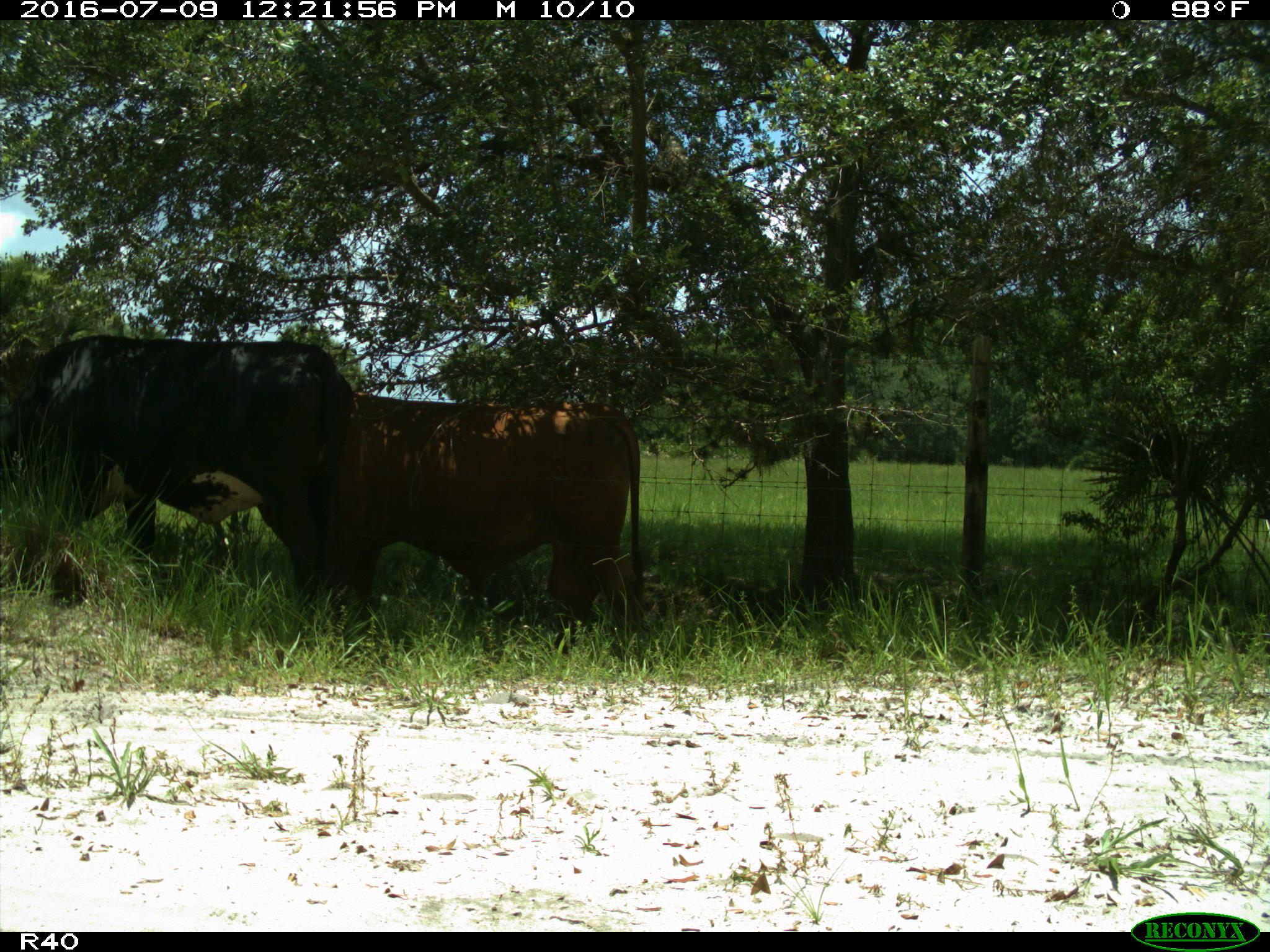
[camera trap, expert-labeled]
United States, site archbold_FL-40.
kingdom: Animalia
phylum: Chordata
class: Mammalia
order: Artiodactyla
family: Bovidae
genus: Bos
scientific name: Bos taurus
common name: domestic cow